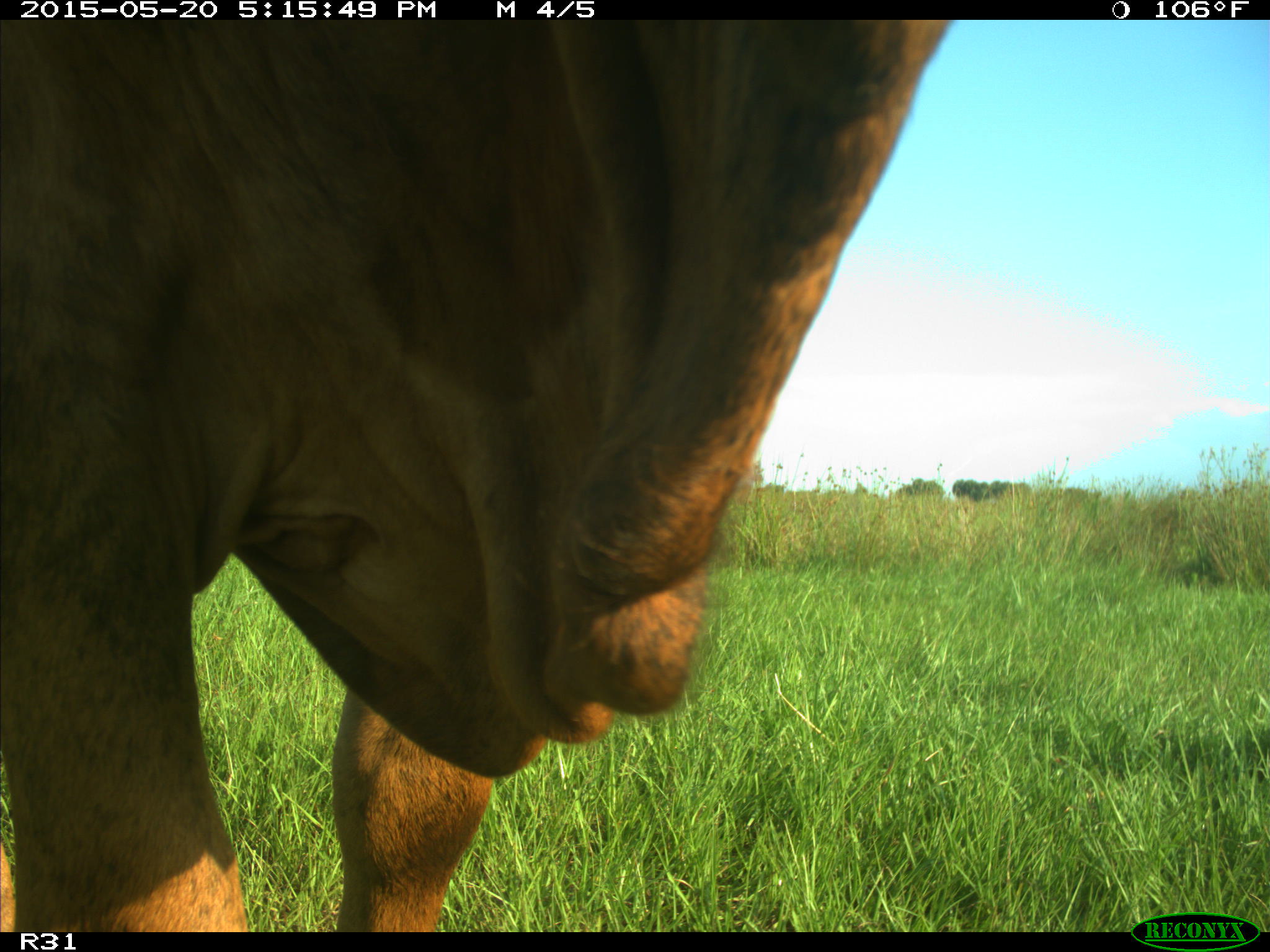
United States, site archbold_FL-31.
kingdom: Animalia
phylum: Chordata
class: Mammalia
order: Artiodactyla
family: Bovidae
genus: Bos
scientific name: Bos taurus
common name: domestic cow